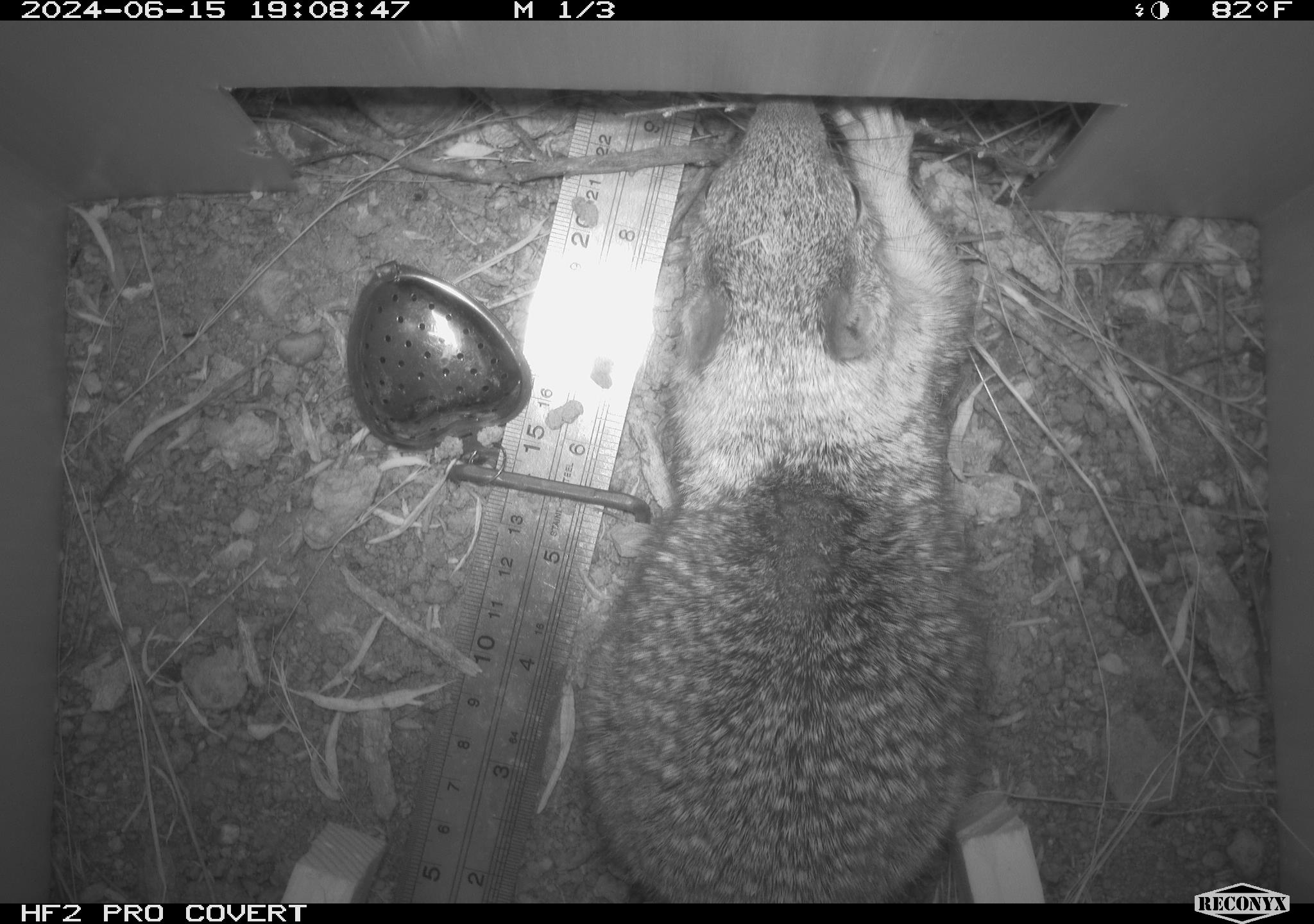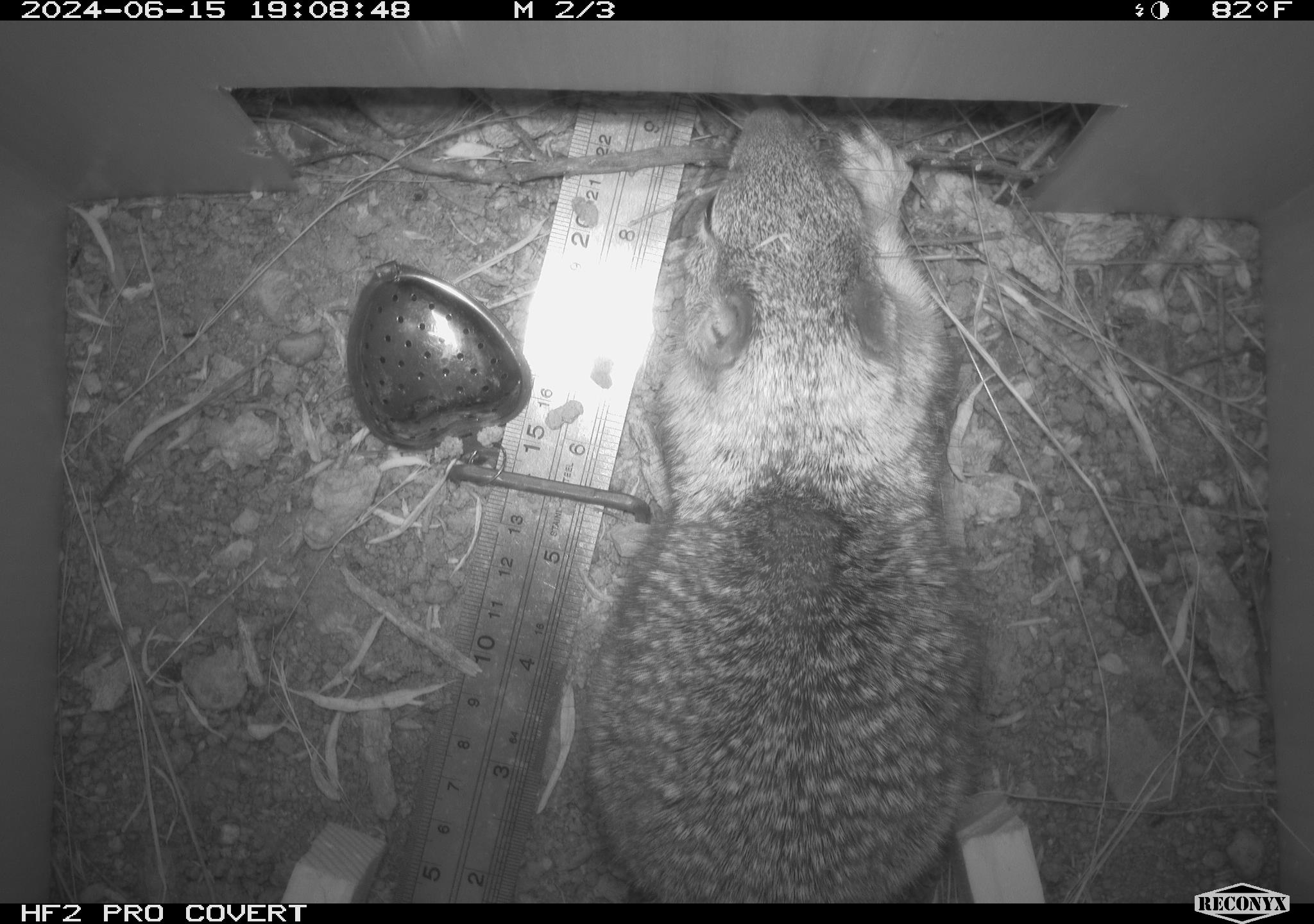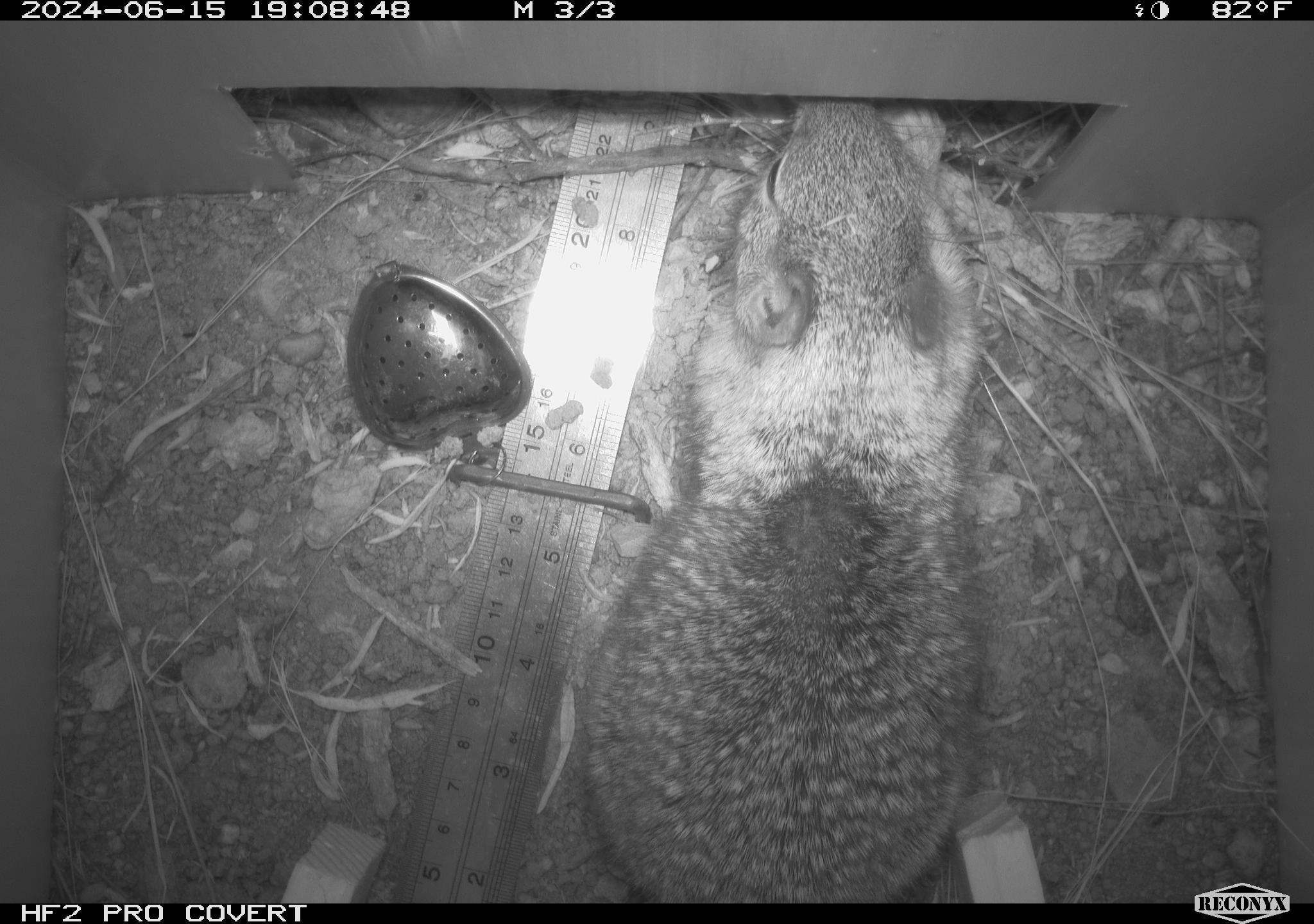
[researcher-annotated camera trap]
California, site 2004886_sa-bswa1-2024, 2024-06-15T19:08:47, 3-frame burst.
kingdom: Animalia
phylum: Chordata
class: Mammalia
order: Rodentia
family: Sciuridae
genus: Otospermophilus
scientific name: Otospermophilus beecheyi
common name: california ground squirrel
California ground squirrel (Otospermophilus beecheyi).